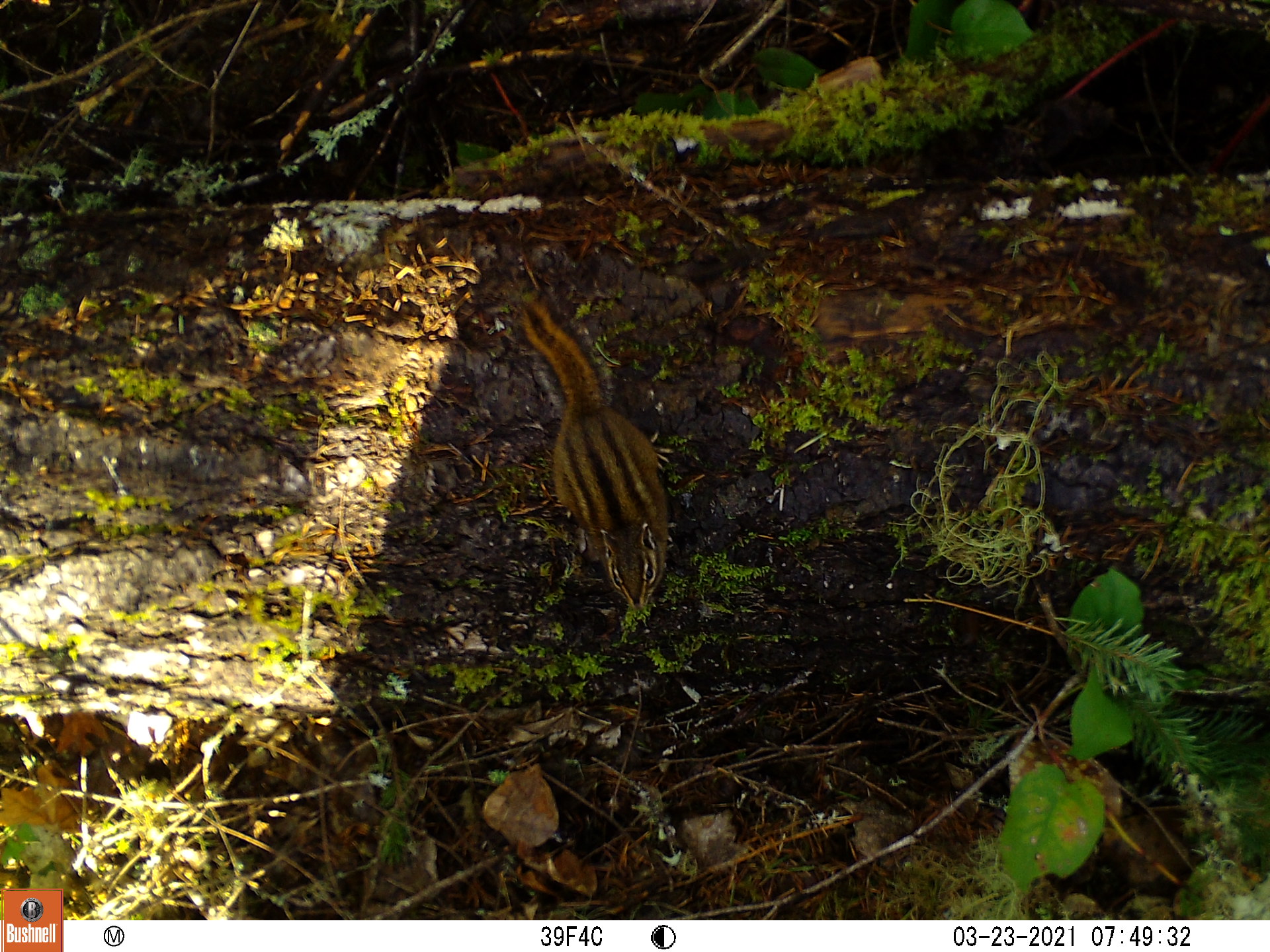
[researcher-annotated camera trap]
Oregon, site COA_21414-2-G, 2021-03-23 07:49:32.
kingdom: Animalia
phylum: Chordata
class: Mammalia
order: Rodentia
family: Sciuridae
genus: Neotamias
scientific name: Neotamias townsendii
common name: townsend's chipmunk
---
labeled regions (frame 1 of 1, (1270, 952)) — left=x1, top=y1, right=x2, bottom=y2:
townsend's chipmunk: left=517, top=274, right=711, bottom=659